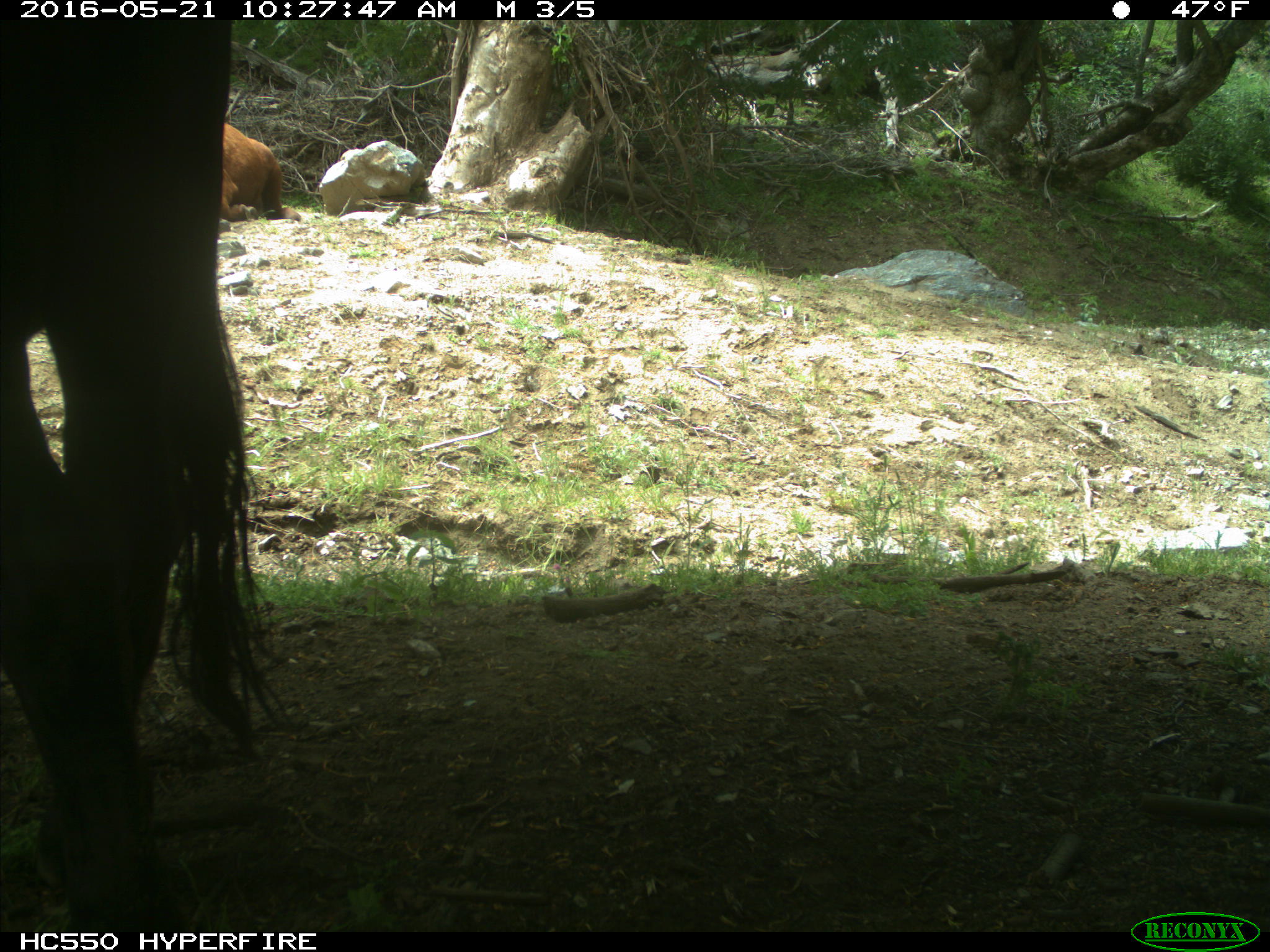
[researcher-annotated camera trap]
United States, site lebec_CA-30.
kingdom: Animalia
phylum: Chordata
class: Mammalia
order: Artiodactyla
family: Bovidae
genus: Bos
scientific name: Bos taurus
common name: domestic cow